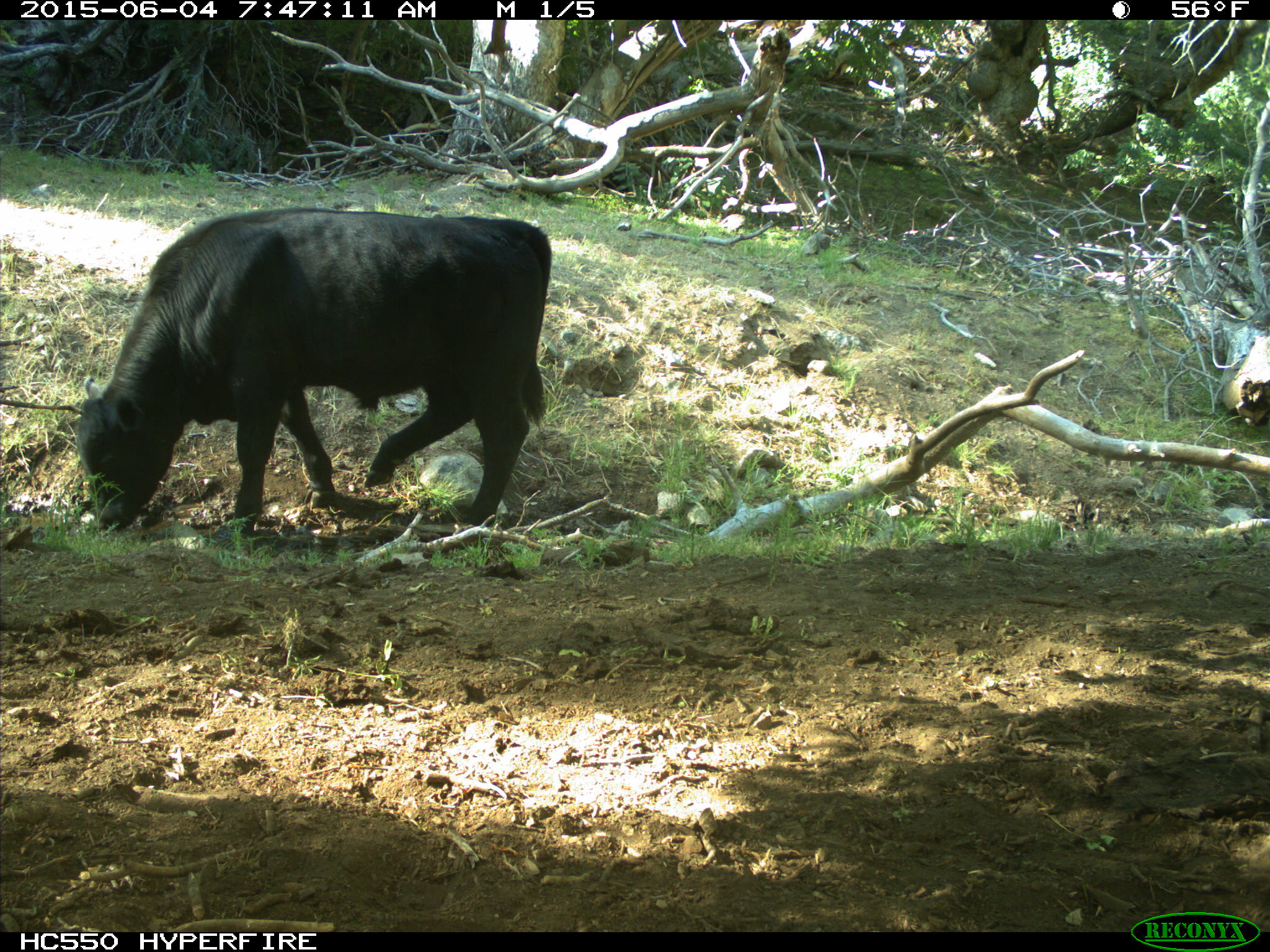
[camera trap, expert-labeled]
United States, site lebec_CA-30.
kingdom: Animalia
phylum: Chordata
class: Mammalia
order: Artiodactyla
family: Bovidae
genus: Bos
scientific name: Bos taurus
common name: domestic cow